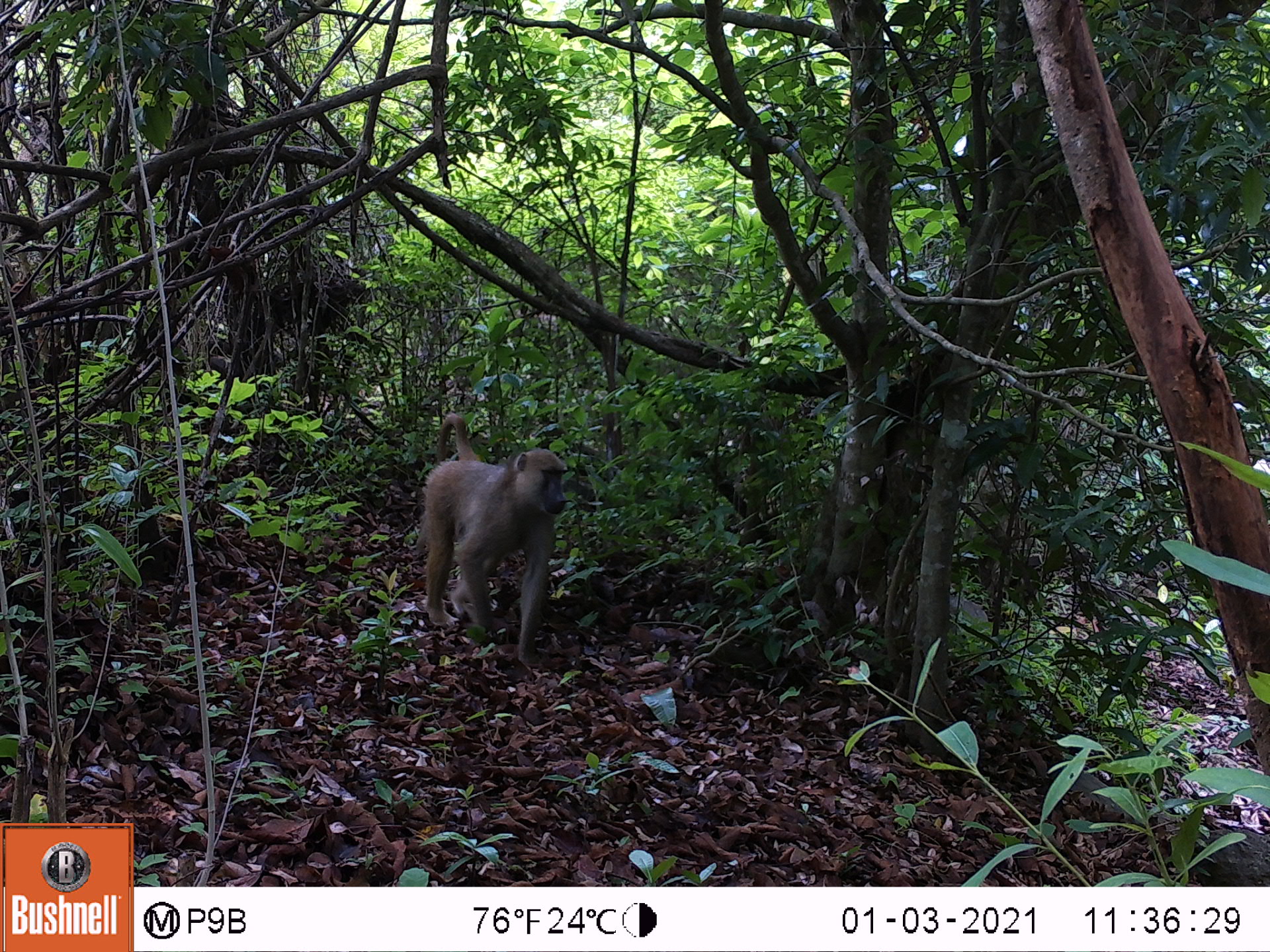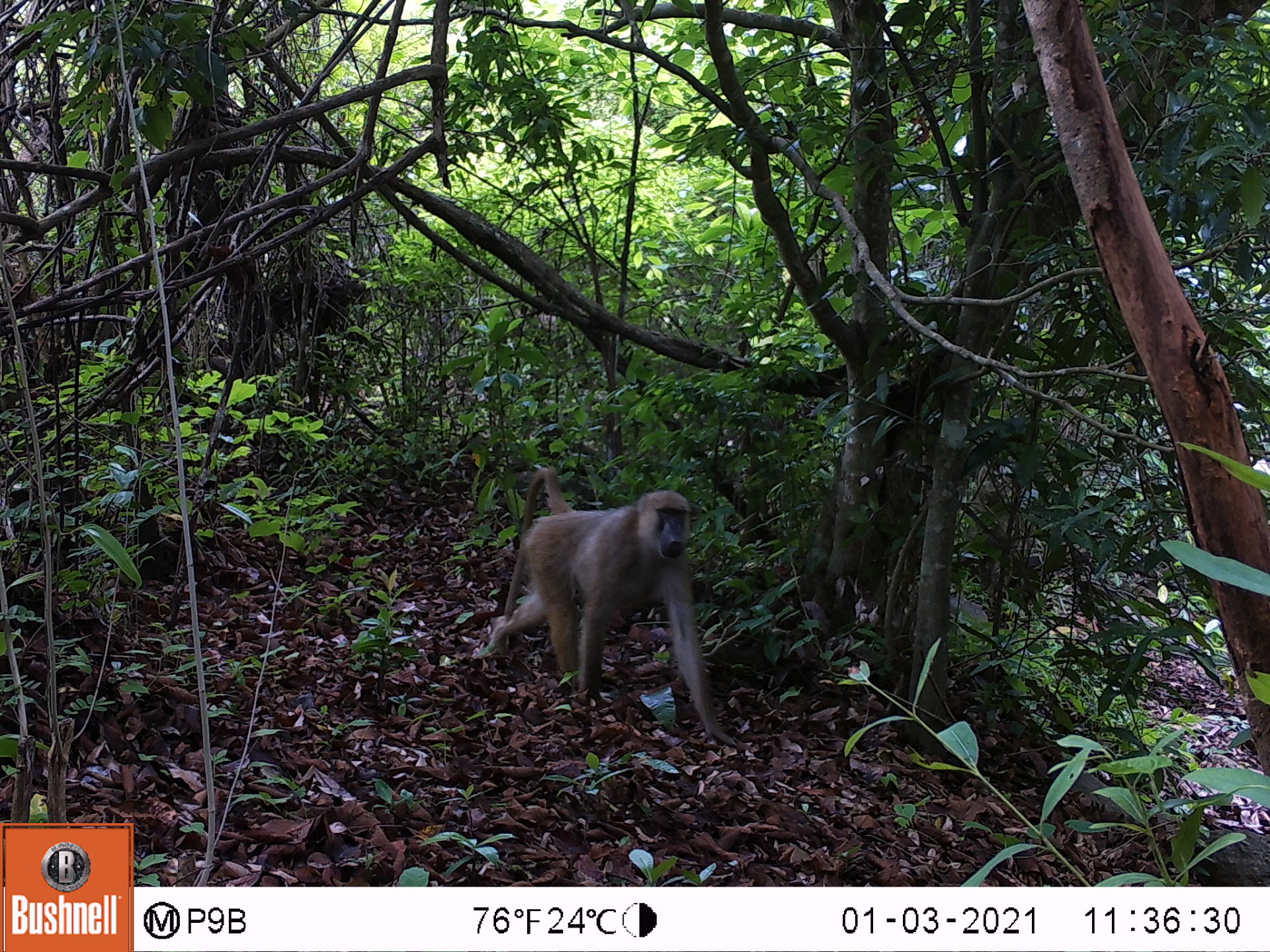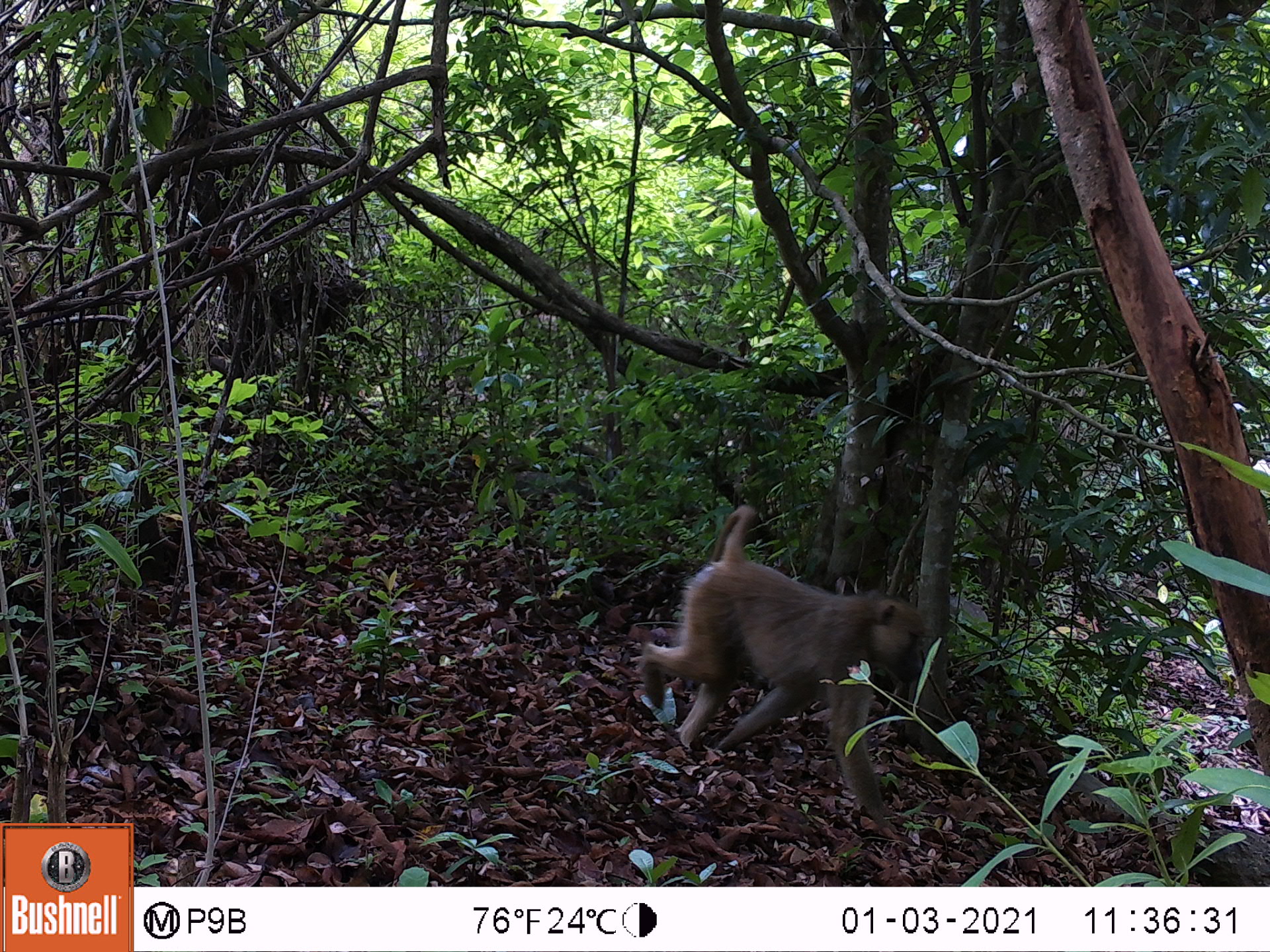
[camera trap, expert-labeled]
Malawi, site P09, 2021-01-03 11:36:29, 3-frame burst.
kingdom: Animalia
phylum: Chordata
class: Mammalia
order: Primates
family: Cercopithecidae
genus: Papio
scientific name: Papio cynocephalus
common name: yellow baboon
Yellow baboon (Papio cynocephalus), count 1.